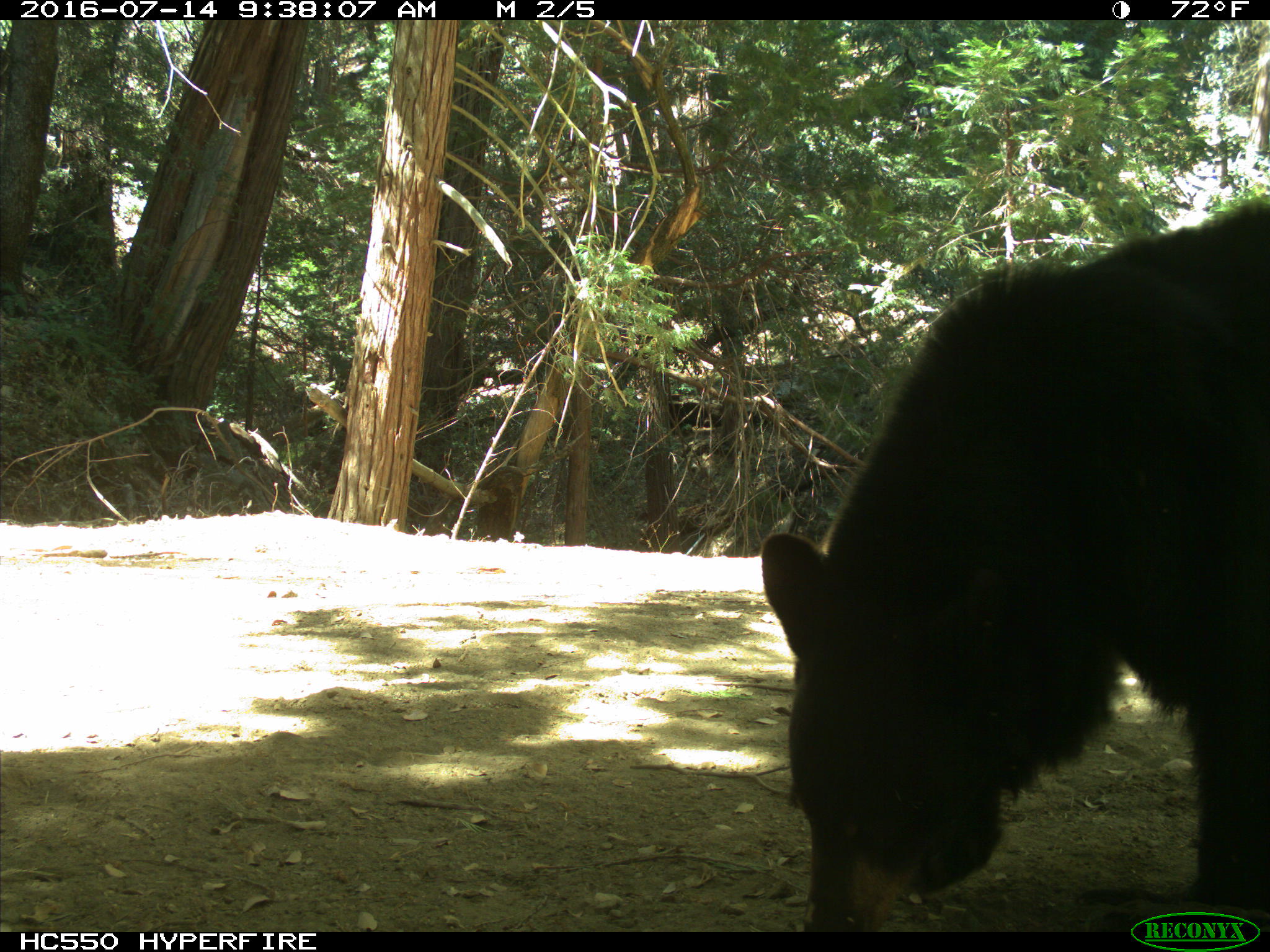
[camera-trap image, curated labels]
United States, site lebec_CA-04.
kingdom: Animalia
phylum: Chordata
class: Mammalia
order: Carnivora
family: Ursidae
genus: Ursus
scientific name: Ursus americanus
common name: american black bear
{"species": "Ursus americanus (american black bear)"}